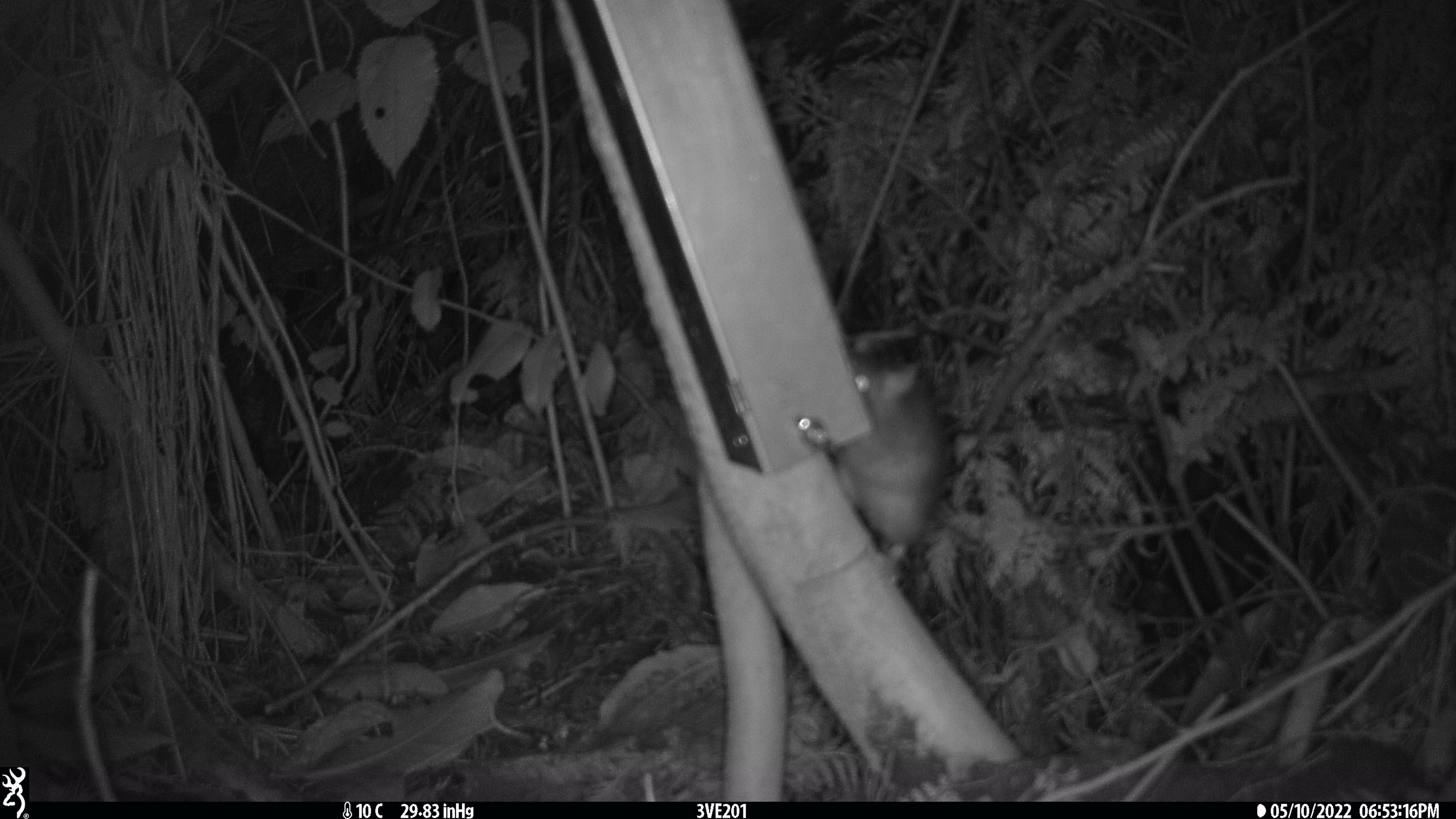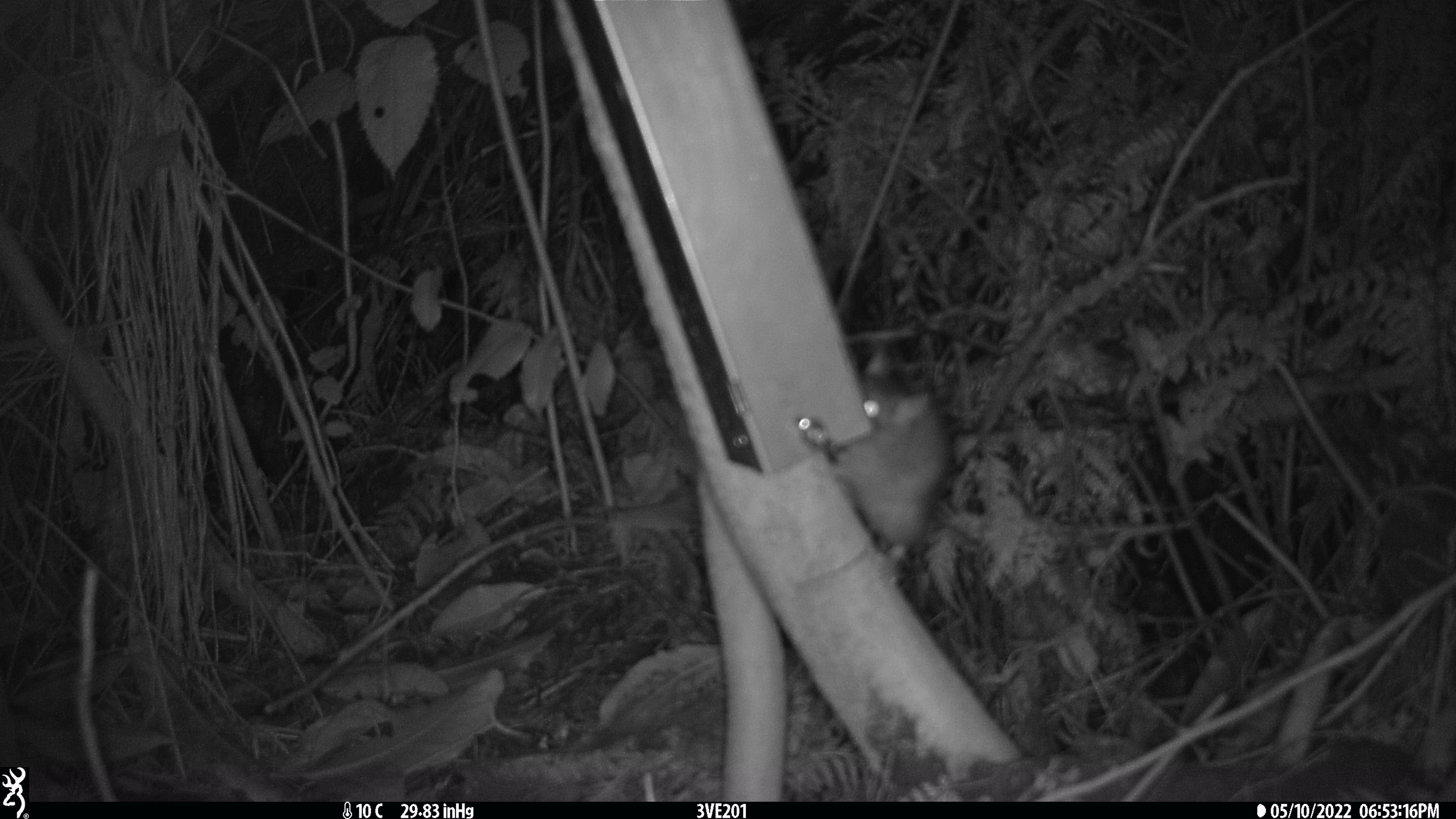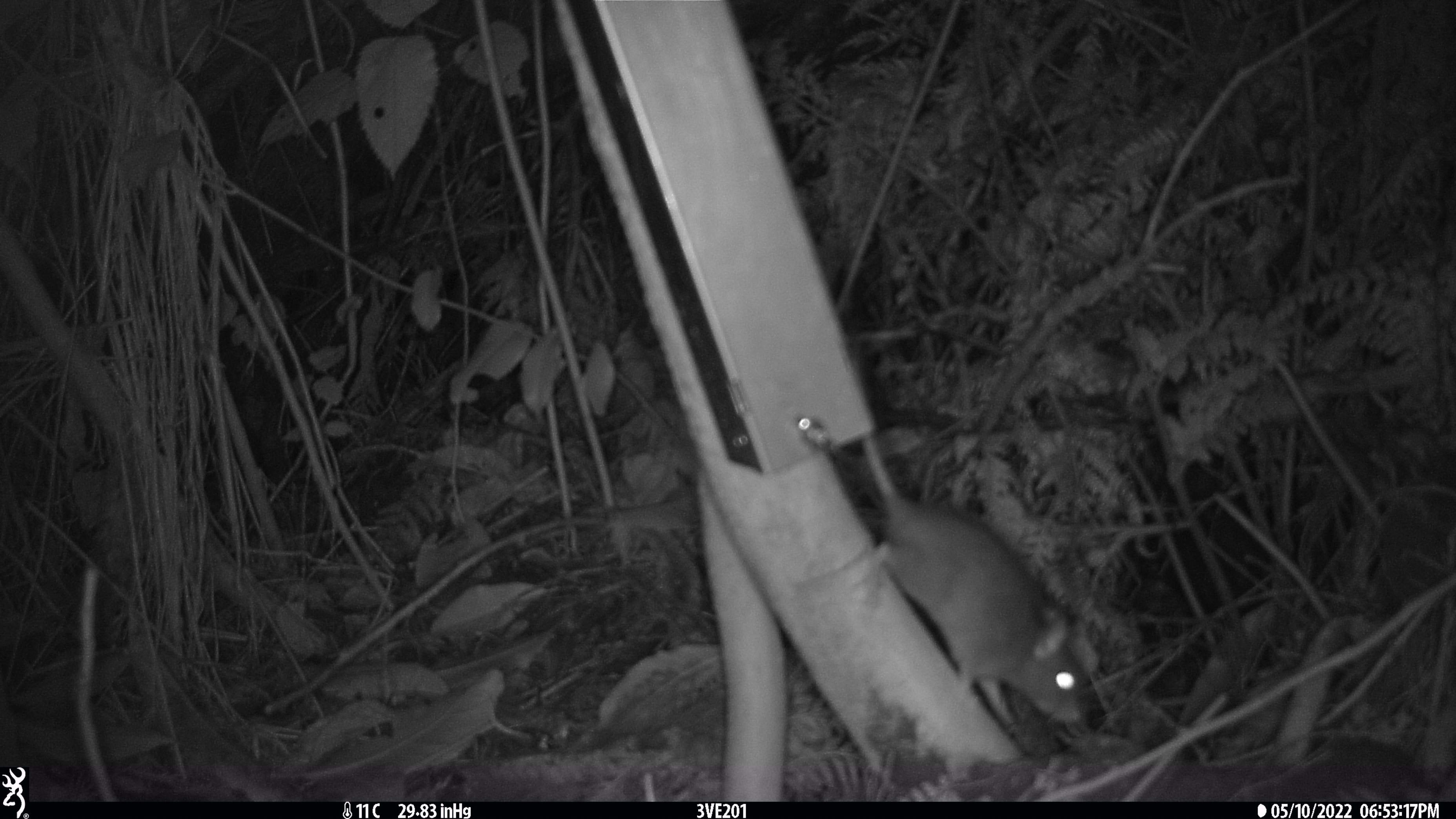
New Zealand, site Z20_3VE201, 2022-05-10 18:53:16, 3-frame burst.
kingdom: Animalia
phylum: Chordata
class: Mammalia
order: Rodentia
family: Muridae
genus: Rattus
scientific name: Rattus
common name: rat